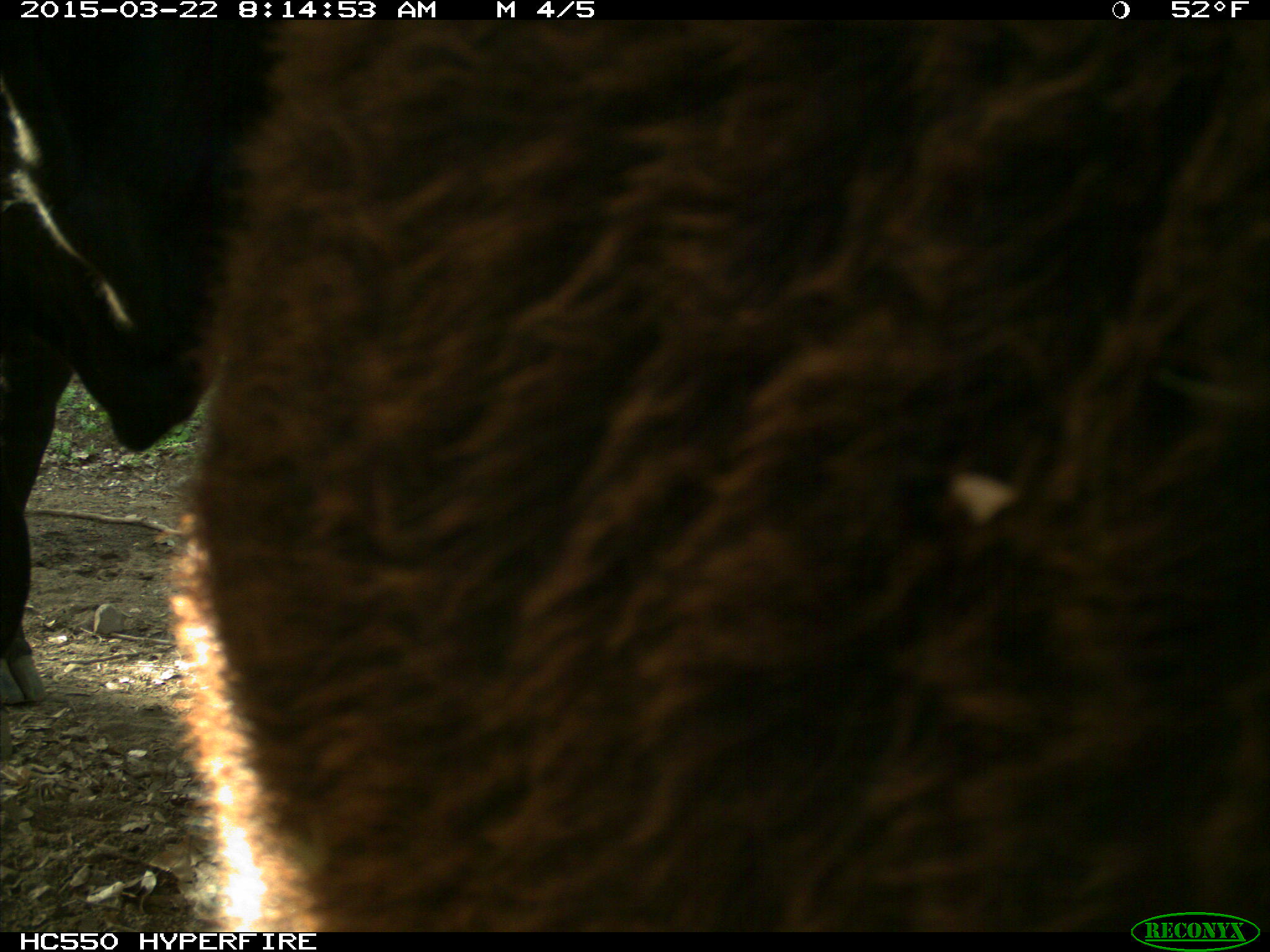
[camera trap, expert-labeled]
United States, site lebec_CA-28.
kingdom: Animalia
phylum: Chordata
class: Mammalia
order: Artiodactyla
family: Bovidae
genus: Bos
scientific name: Bos taurus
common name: domestic cow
Bos taurus (domestic cow).